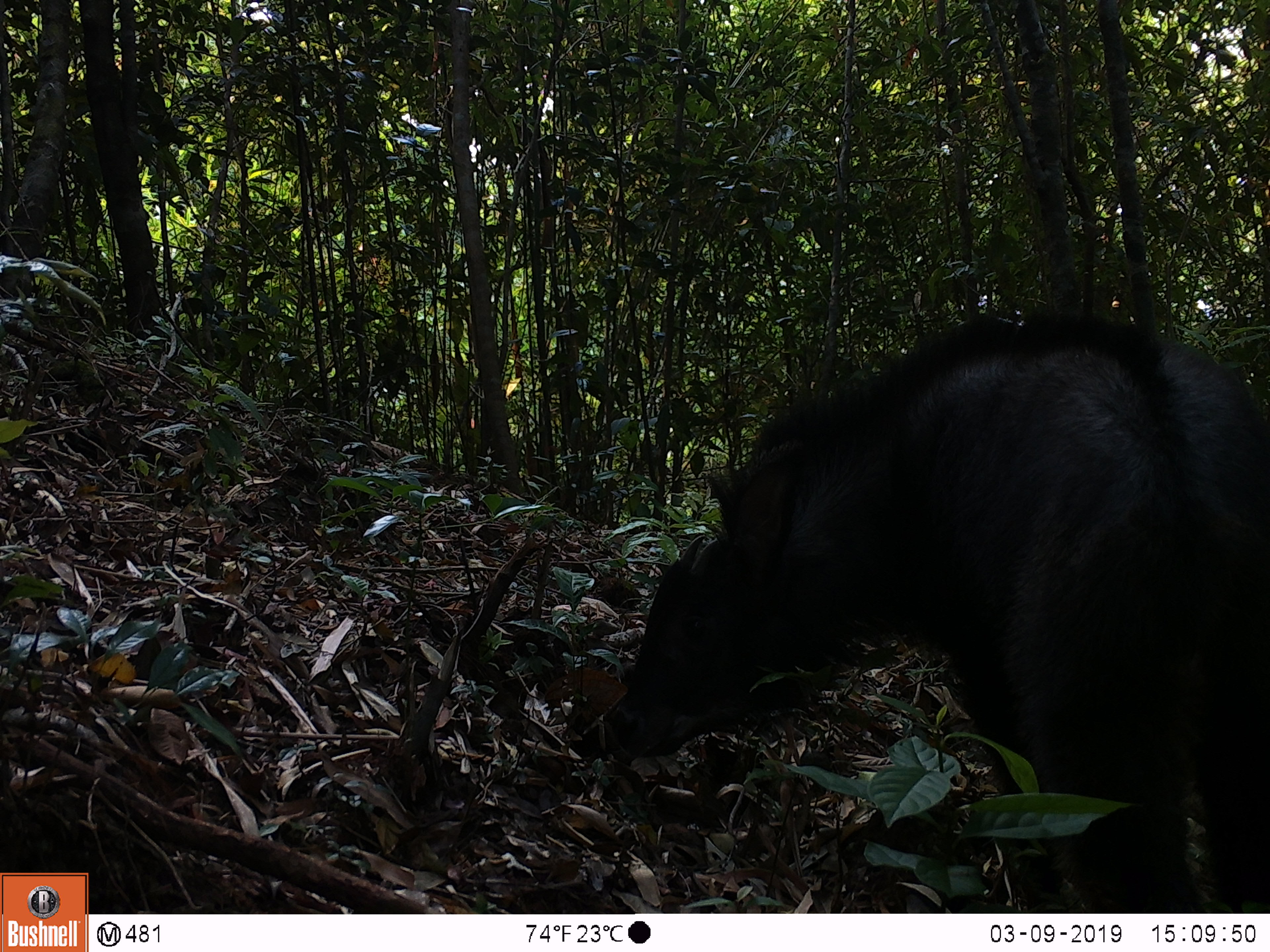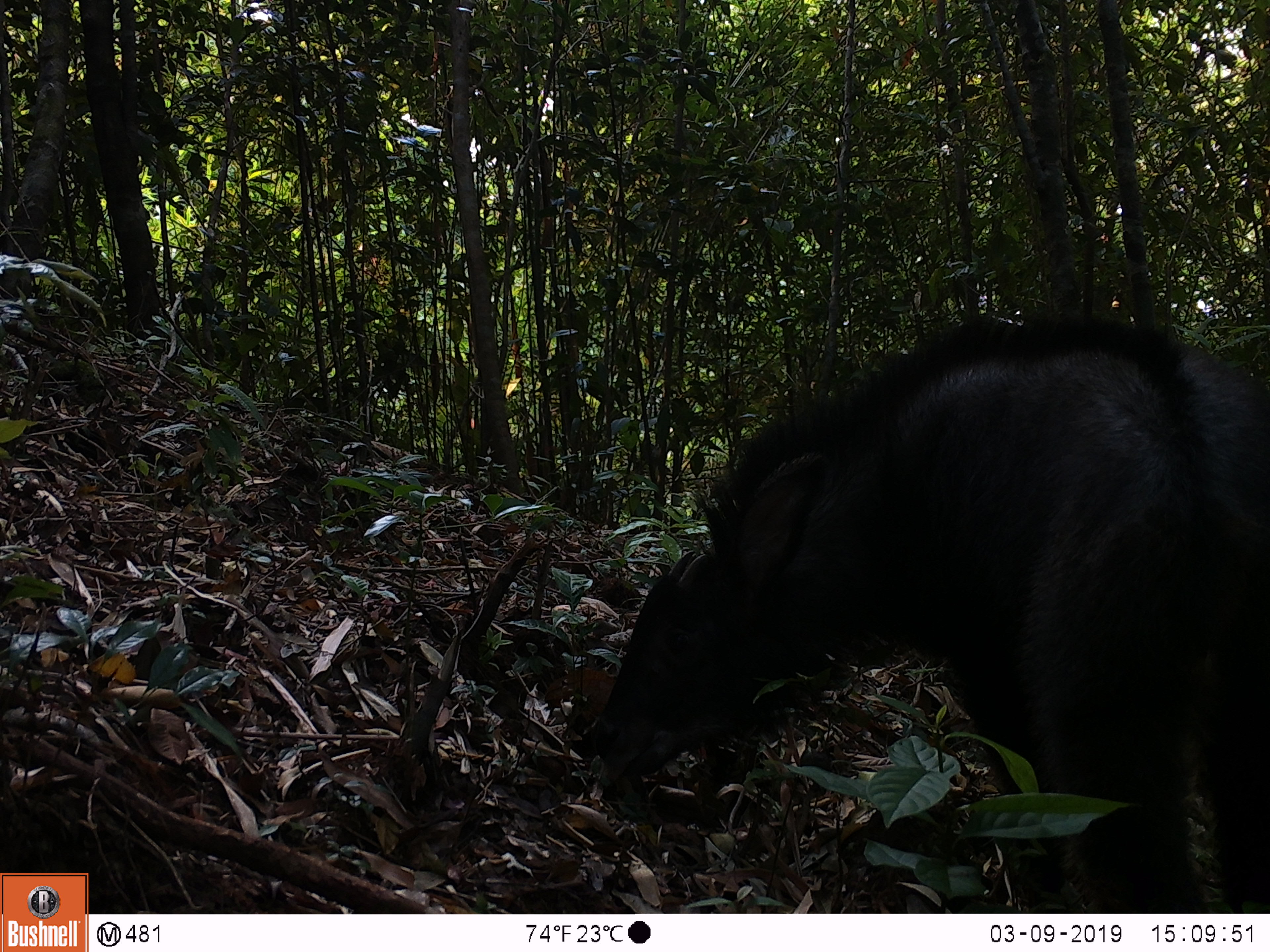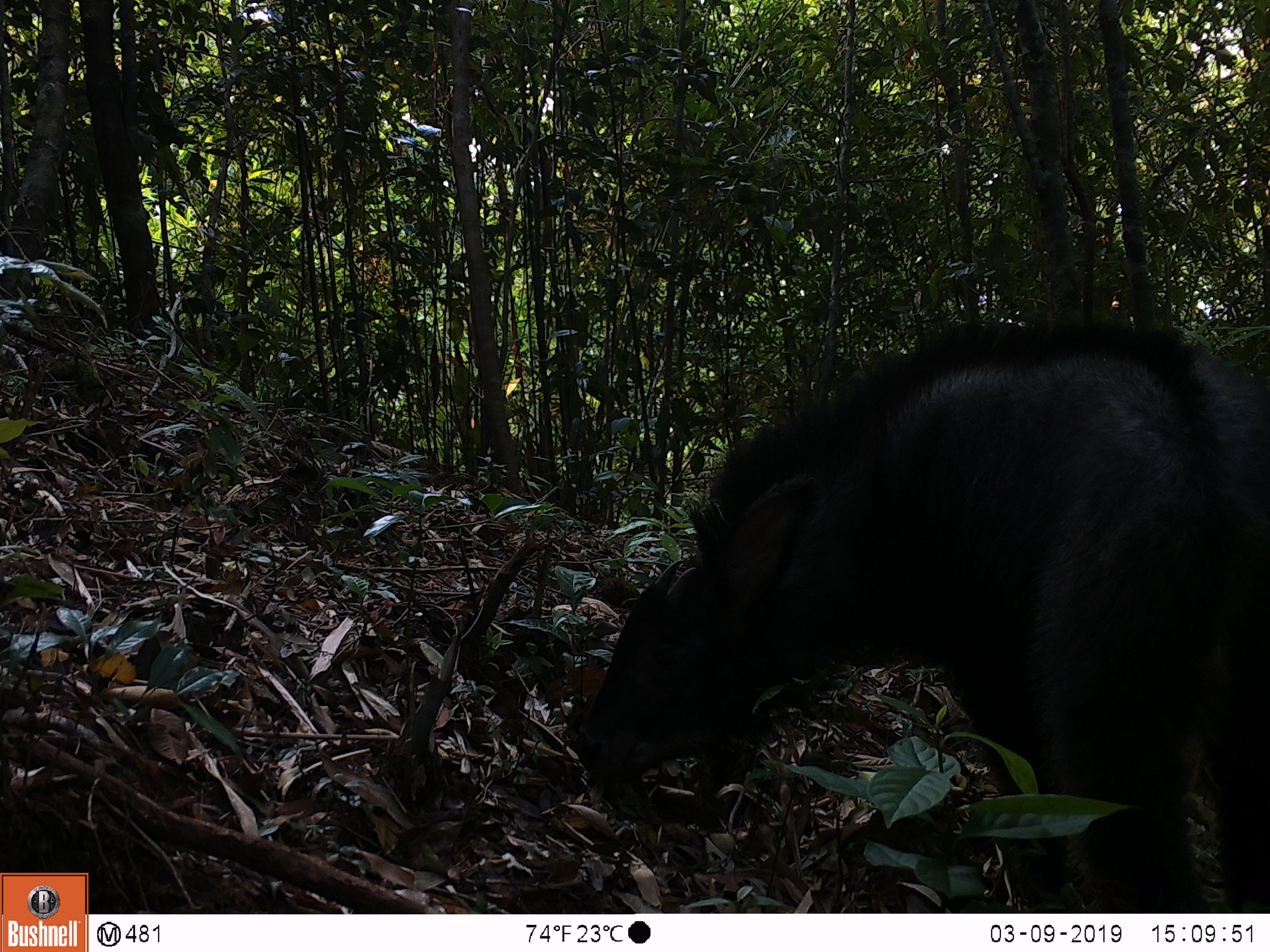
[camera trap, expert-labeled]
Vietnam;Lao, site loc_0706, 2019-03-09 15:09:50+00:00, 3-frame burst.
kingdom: Animalia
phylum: Chordata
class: Mammalia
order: Artiodactyla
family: Bovidae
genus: Capricornis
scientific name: Capricornis sumatraensis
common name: chinese serow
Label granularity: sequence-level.